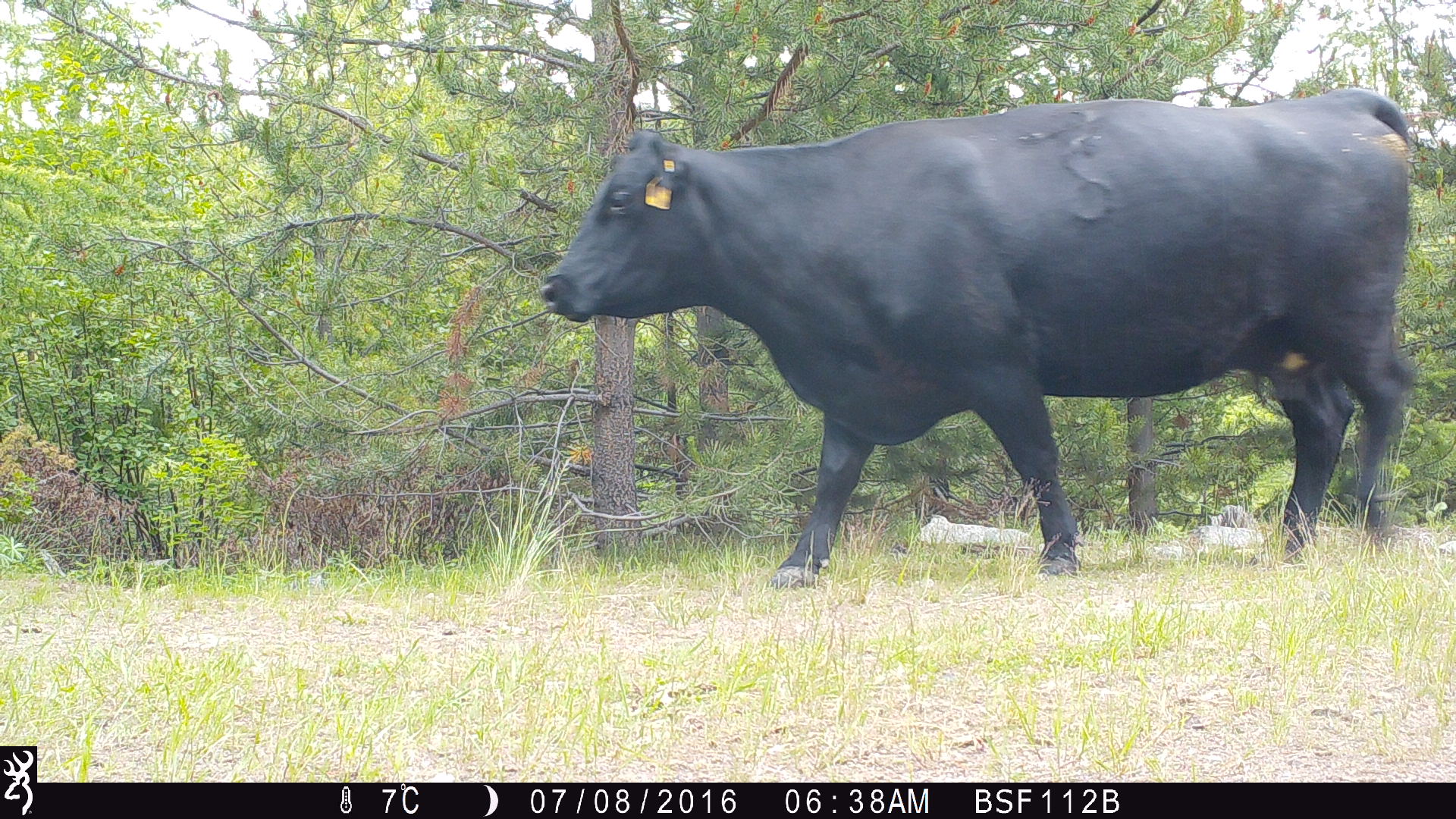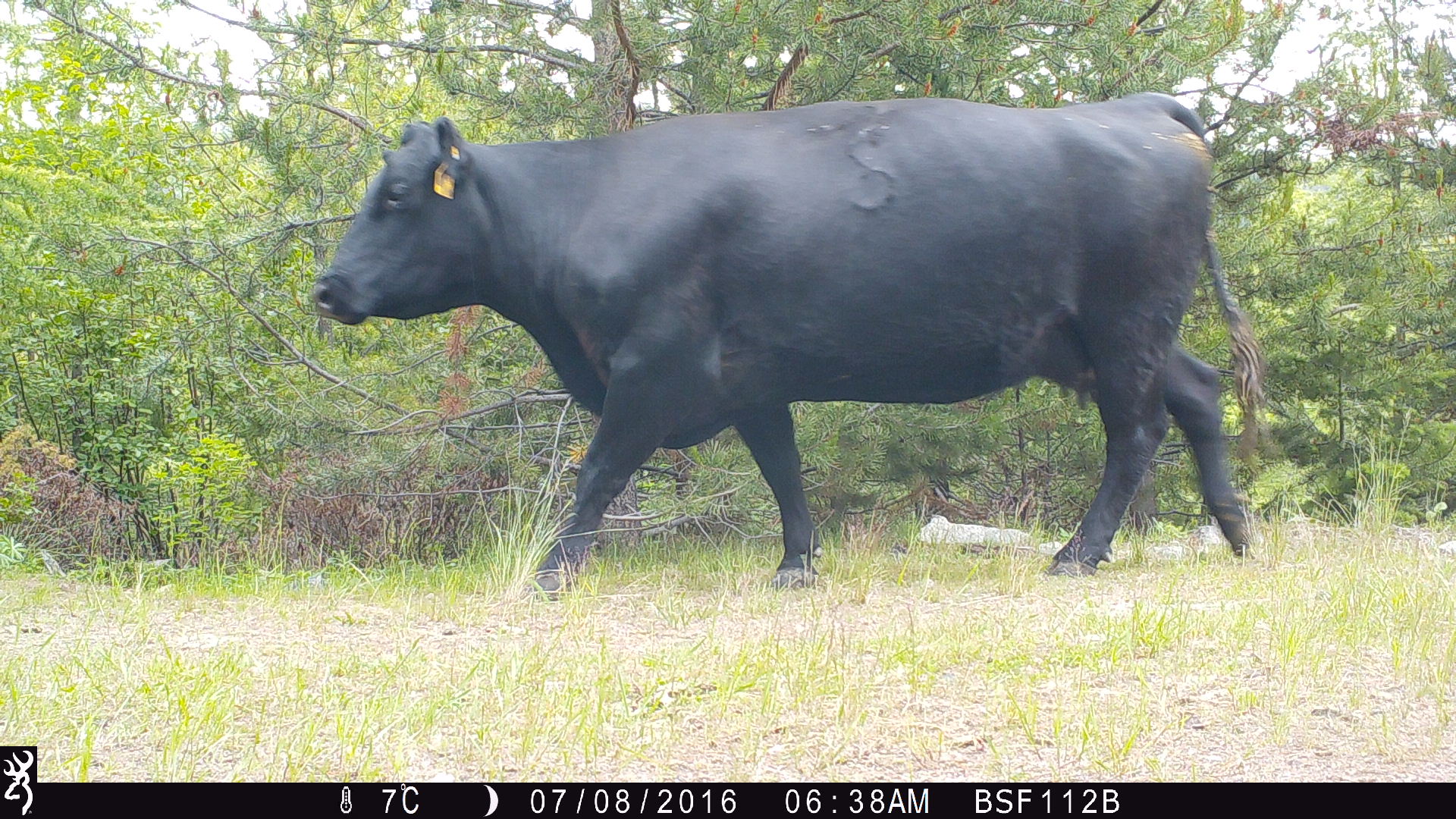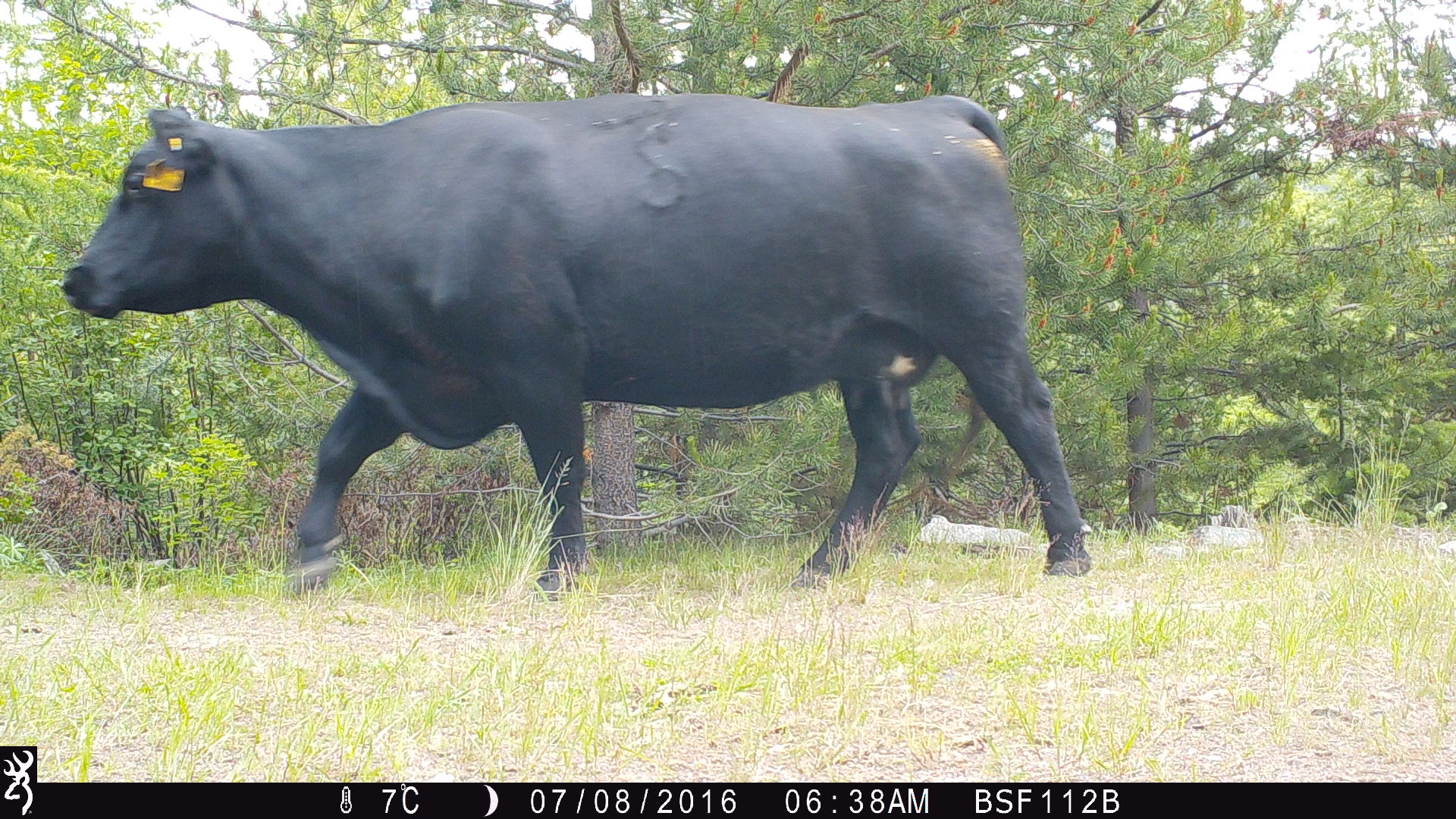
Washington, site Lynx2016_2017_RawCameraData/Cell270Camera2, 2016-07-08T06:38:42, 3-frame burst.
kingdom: Animalia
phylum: Chordata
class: Mammalia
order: Artiodactyla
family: Bovidae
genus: Bos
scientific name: Bos taurus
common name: domestic cattle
Domestic cattle (Bos taurus). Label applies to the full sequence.